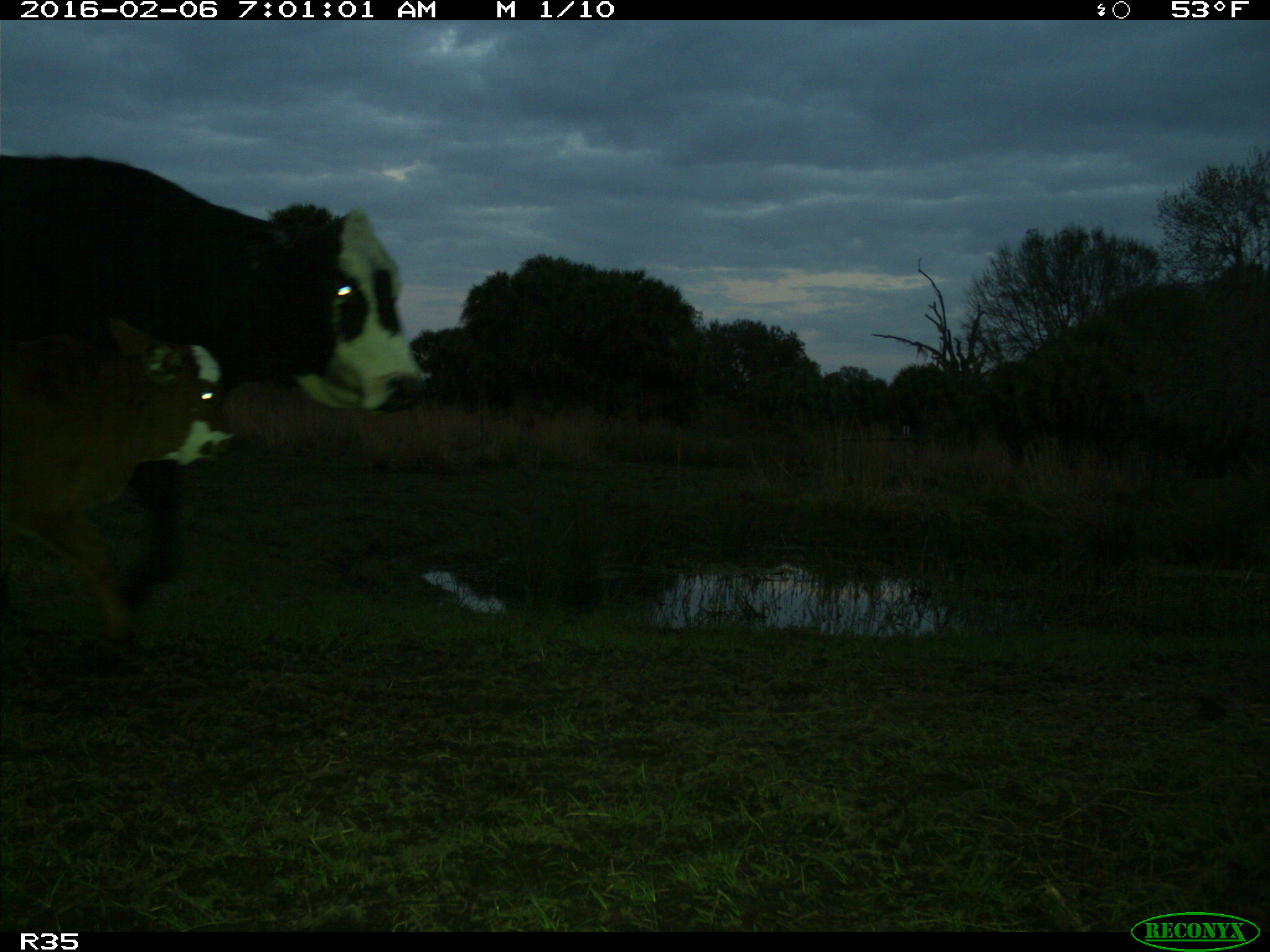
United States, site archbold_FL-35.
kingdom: Animalia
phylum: Chordata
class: Mammalia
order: Artiodactyla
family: Bovidae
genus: Bos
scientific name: Bos taurus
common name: domestic cow